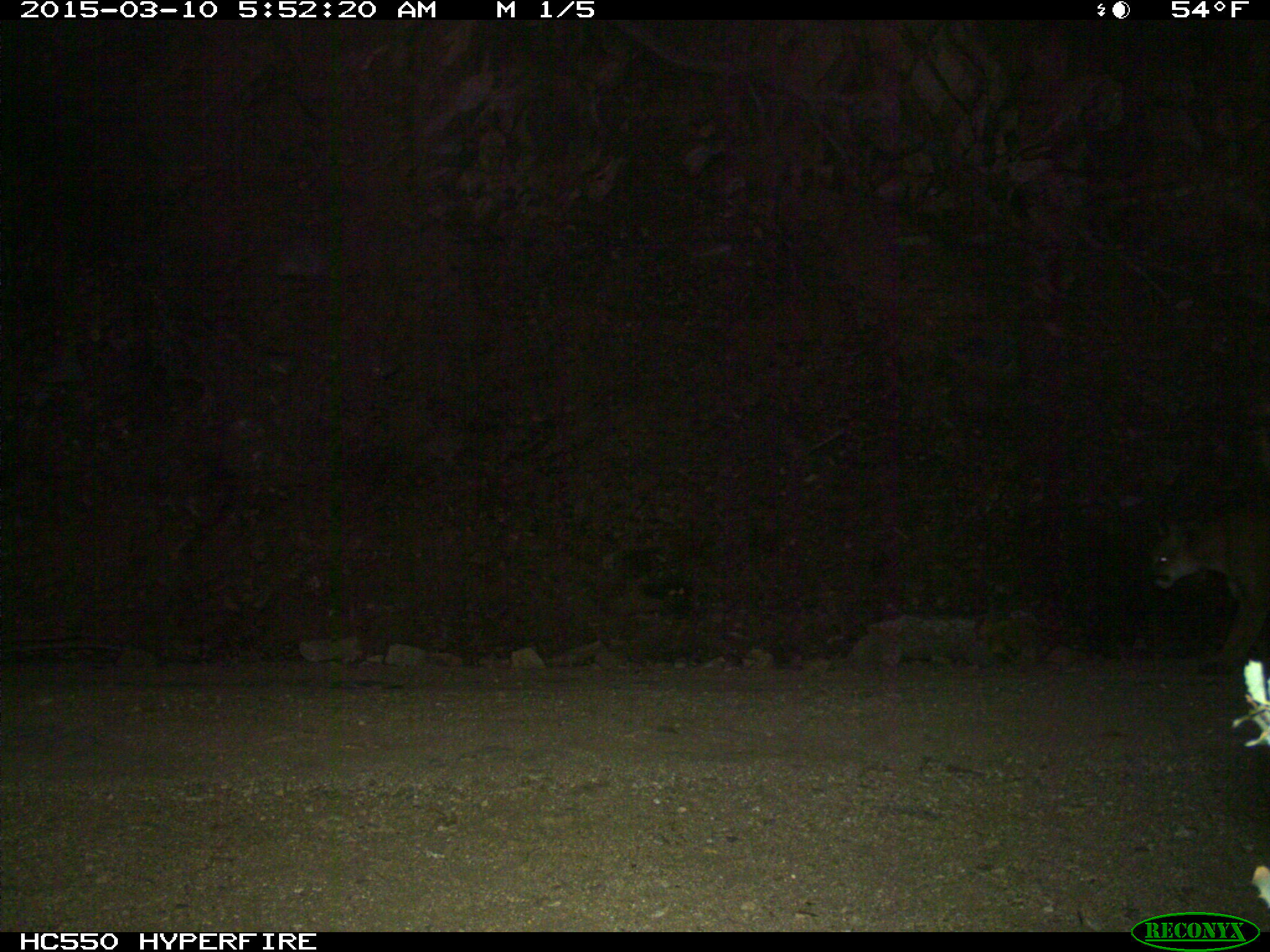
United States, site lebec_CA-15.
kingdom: Animalia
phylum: Chordata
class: Mammalia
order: Carnivora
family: Felidae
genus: Puma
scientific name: Puma concolor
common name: mountain lion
Puma concolor (mountain lion).